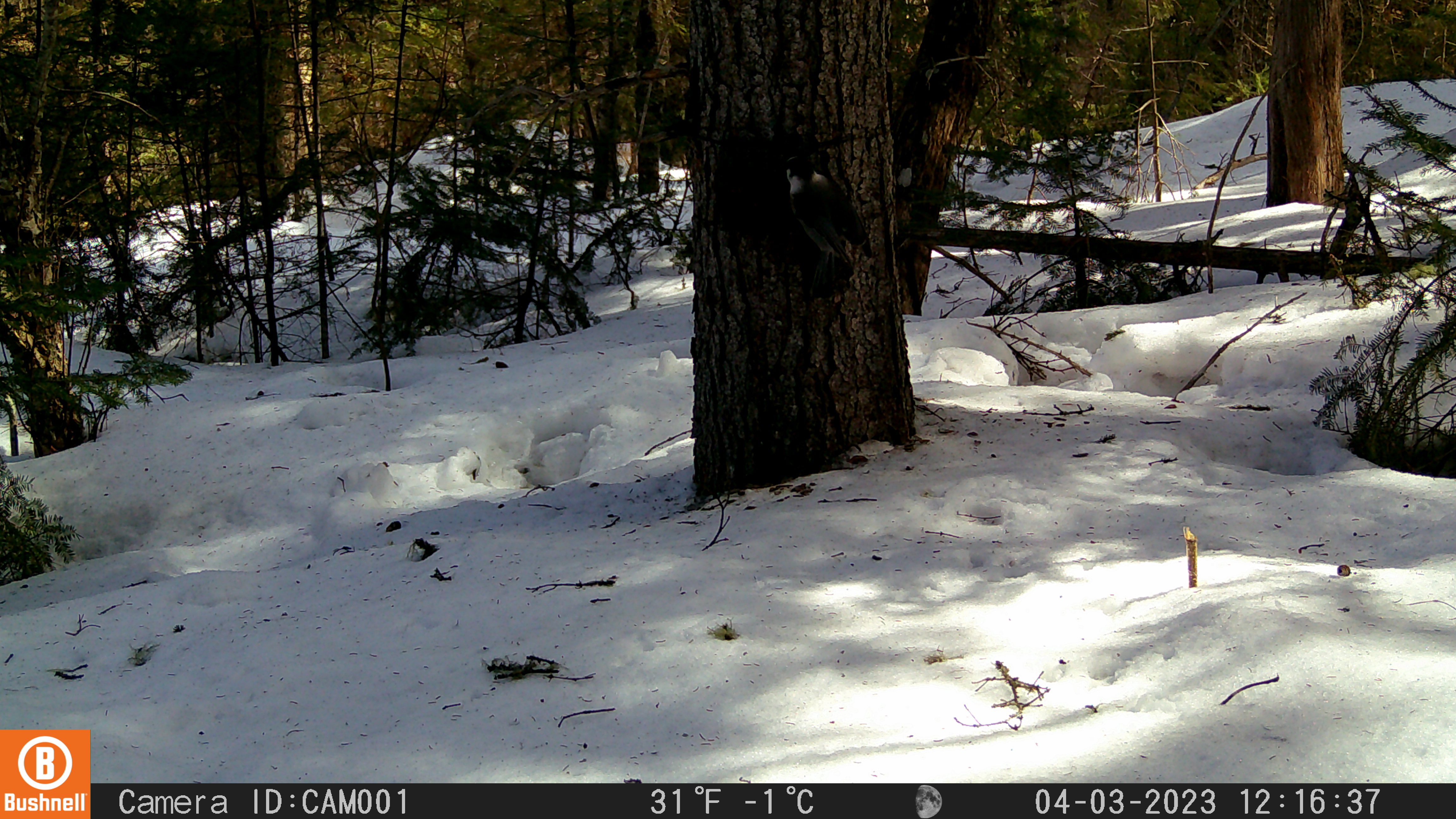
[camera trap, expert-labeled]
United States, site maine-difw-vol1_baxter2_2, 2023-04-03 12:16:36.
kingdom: Animalia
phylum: Chordata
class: Aves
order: Passeriformes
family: Corvidae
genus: Perisoreus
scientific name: Perisoreus canadensis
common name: canada jay